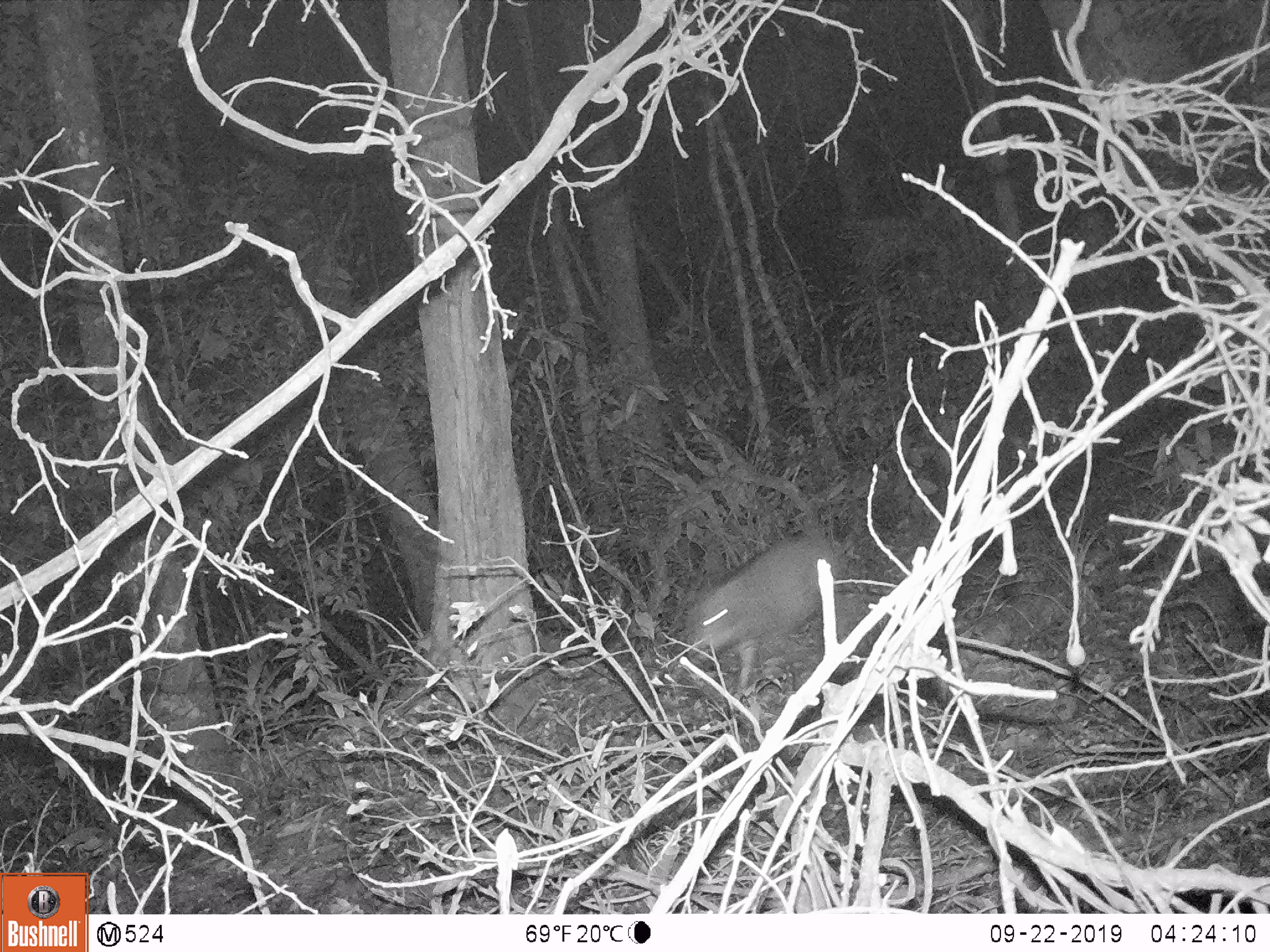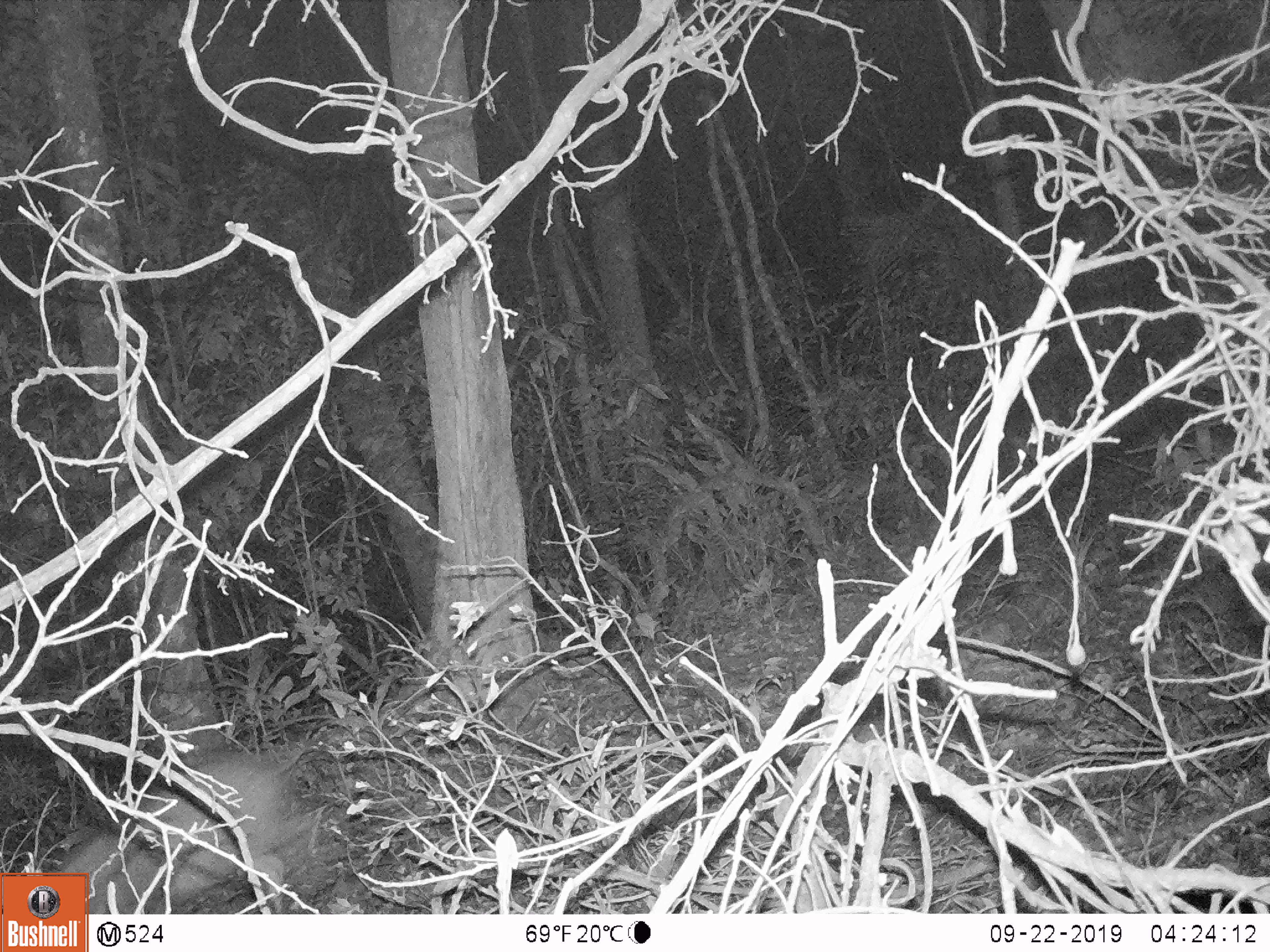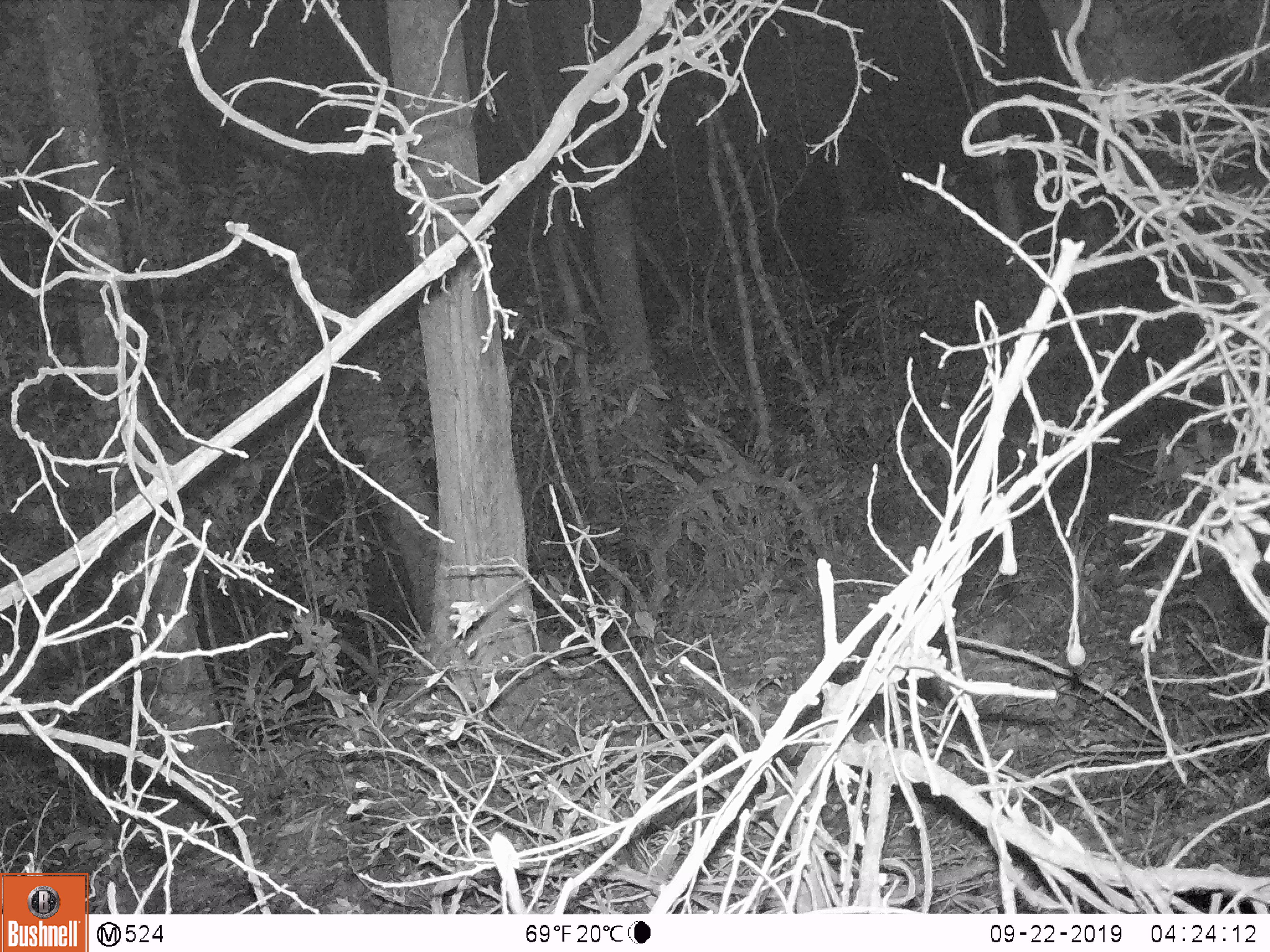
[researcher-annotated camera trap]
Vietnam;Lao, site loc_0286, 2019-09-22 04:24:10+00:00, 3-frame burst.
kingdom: Animalia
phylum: Chordata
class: Mammalia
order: Artiodactyla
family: Suidae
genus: Sus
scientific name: Sus scrofa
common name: eurasian wild pig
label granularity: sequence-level